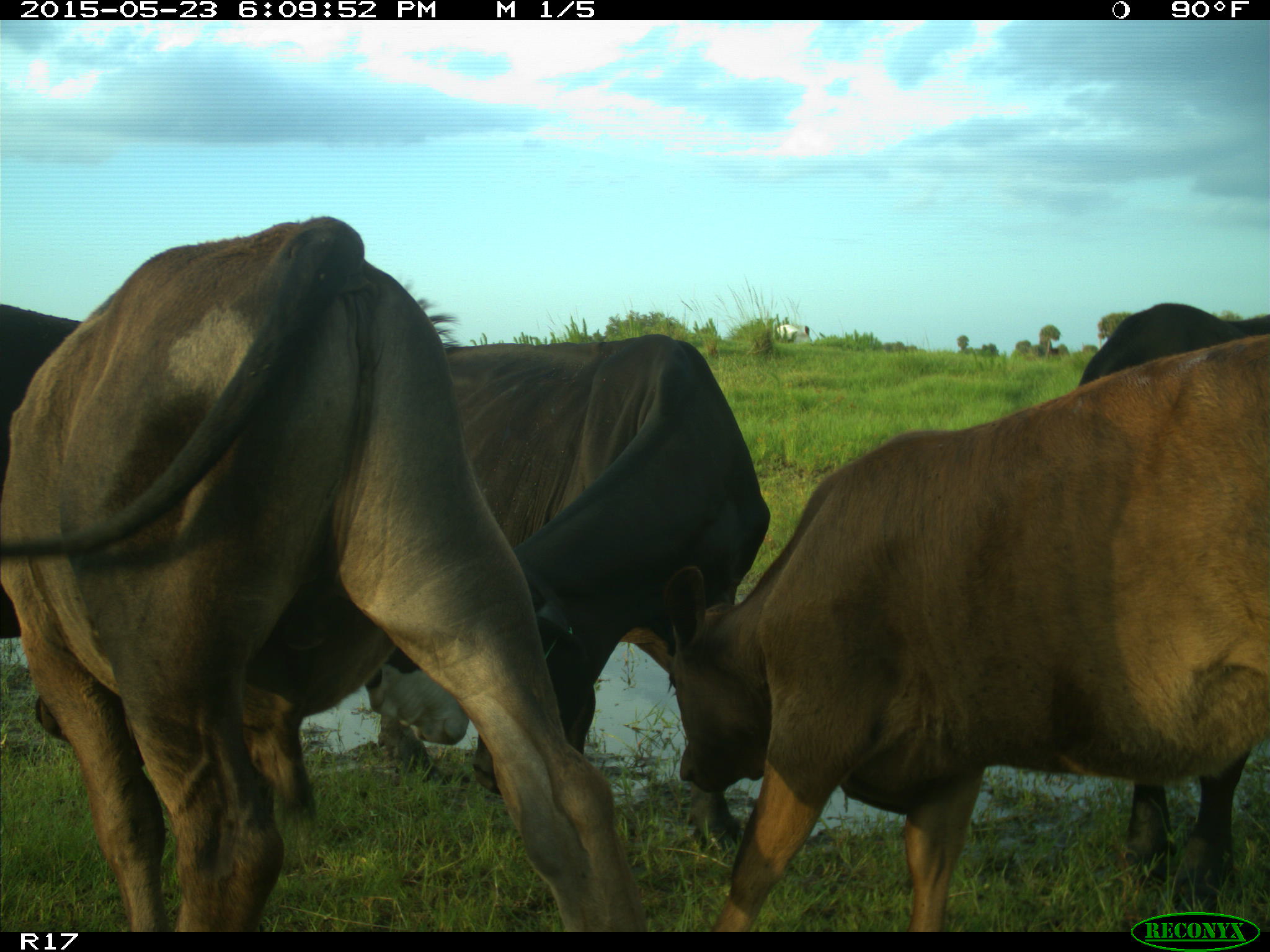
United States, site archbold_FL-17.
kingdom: Animalia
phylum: Chordata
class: Mammalia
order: Artiodactyla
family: Bovidae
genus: Bos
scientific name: Bos taurus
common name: domestic cow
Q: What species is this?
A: Bos taurus (domestic cow).